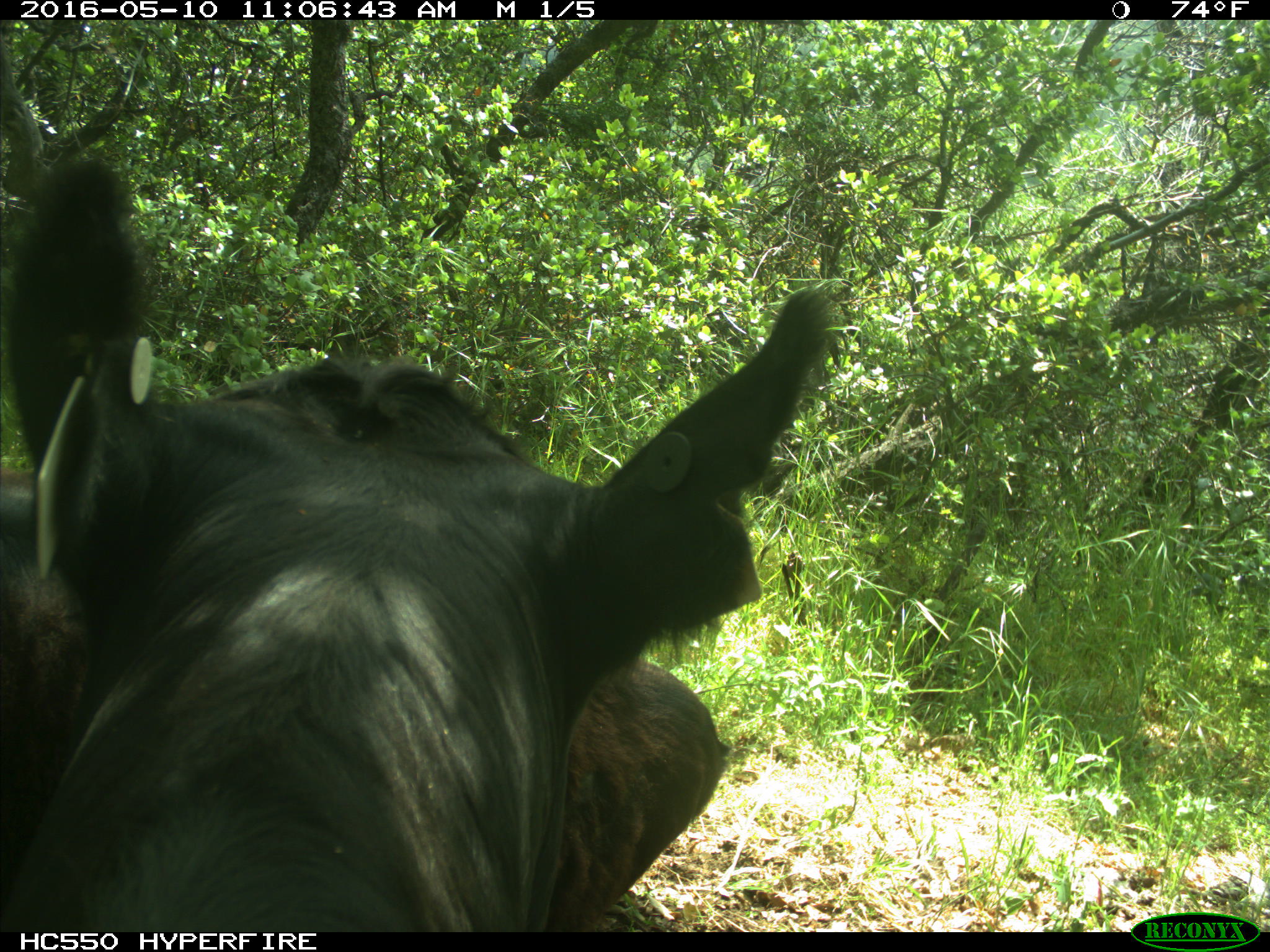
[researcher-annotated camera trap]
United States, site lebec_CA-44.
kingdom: Animalia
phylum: Chordata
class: Mammalia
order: Artiodactyla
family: Bovidae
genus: Bos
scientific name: Bos taurus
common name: domestic cow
Bos taurus (domestic cow).